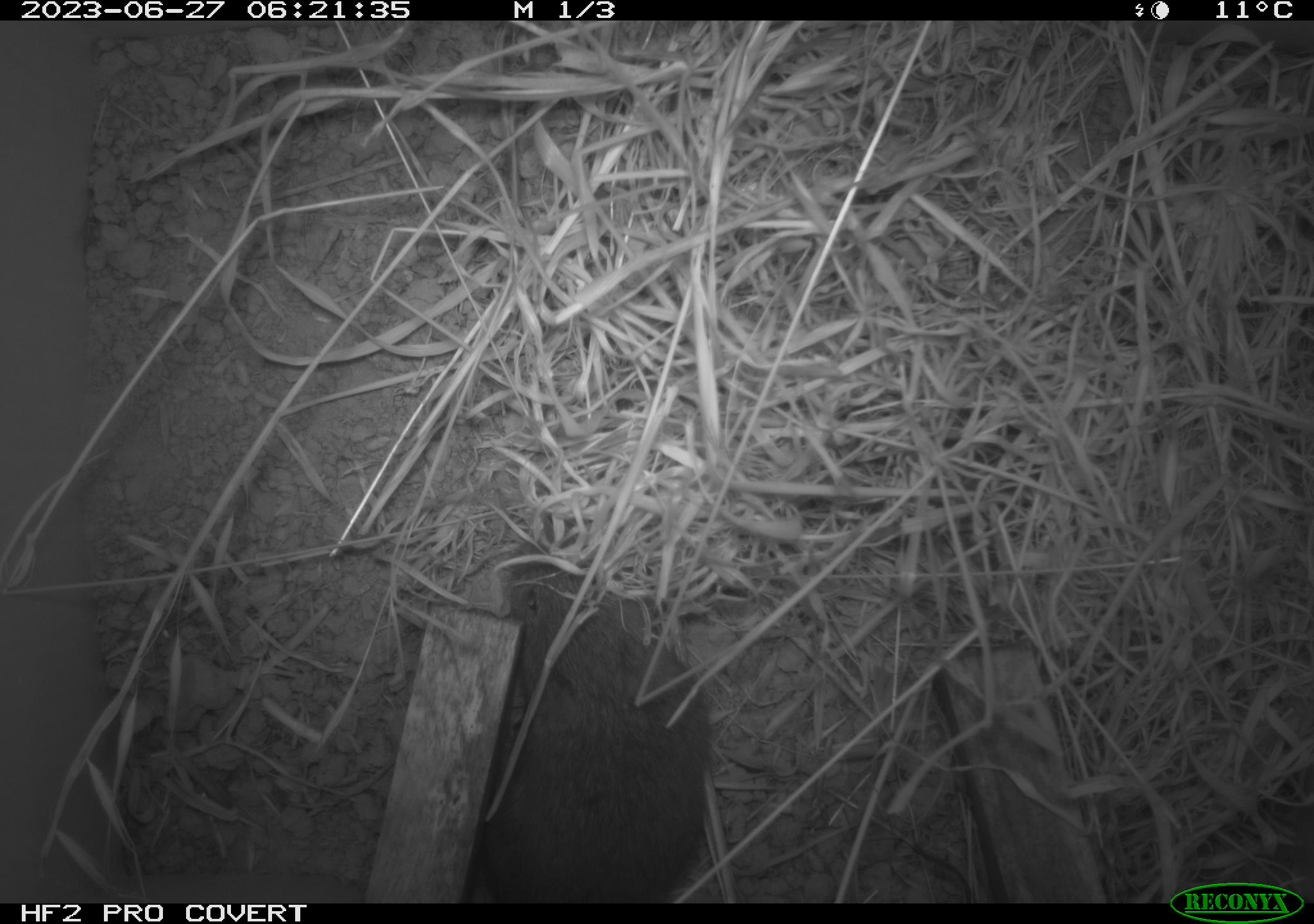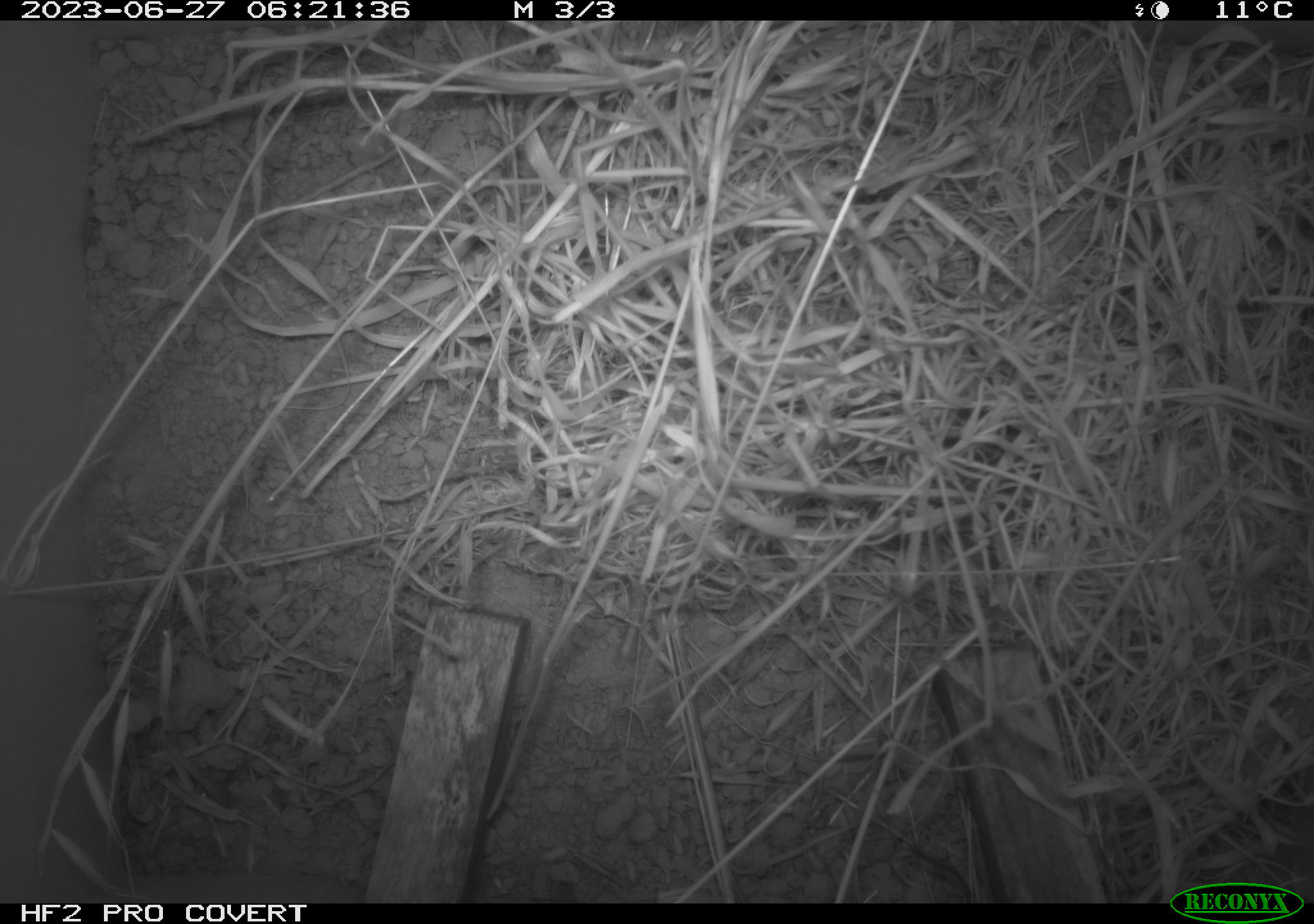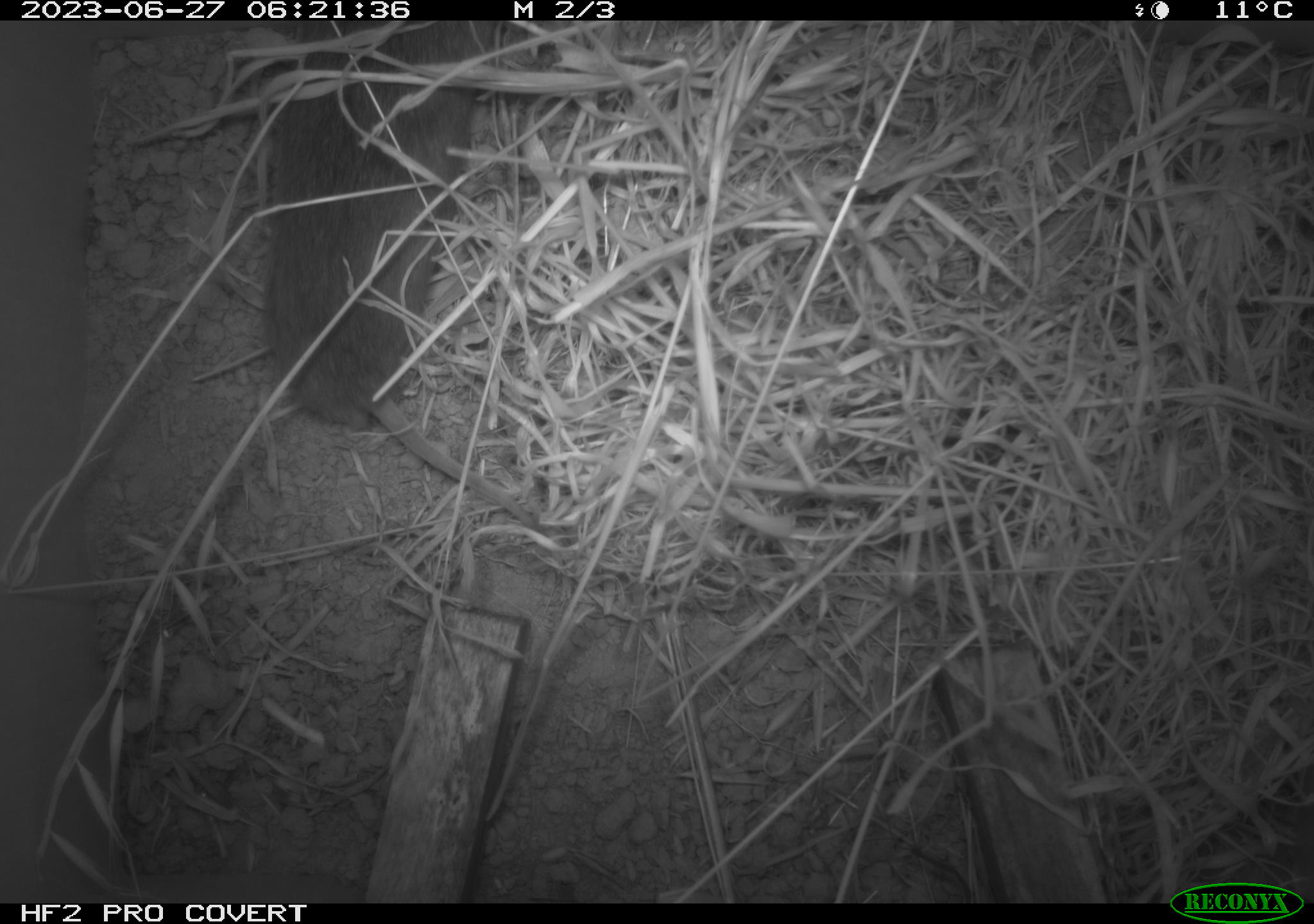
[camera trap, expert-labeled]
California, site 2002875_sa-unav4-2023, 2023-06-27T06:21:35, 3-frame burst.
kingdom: Animalia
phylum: Chordata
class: Mammalia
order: Rodentia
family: Cricetidae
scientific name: Arvicolinae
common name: voles, lemmings, and muskrats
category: arvicolinae subfamily